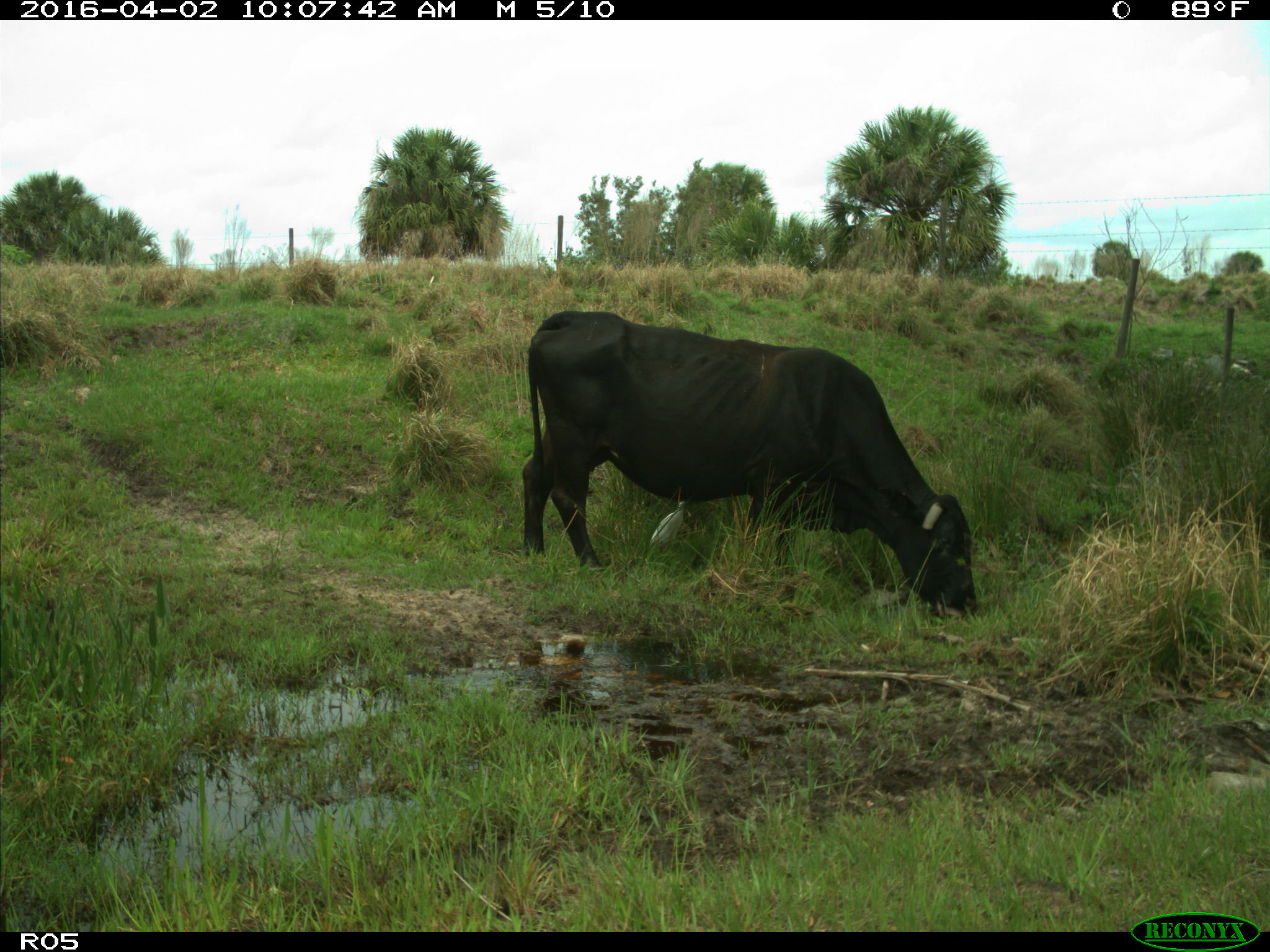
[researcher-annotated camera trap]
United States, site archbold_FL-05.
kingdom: Animalia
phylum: Chordata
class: Mammalia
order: Artiodactyla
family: Bovidae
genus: Bos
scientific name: Bos taurus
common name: domestic cow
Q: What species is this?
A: Bos taurus (domestic cow).